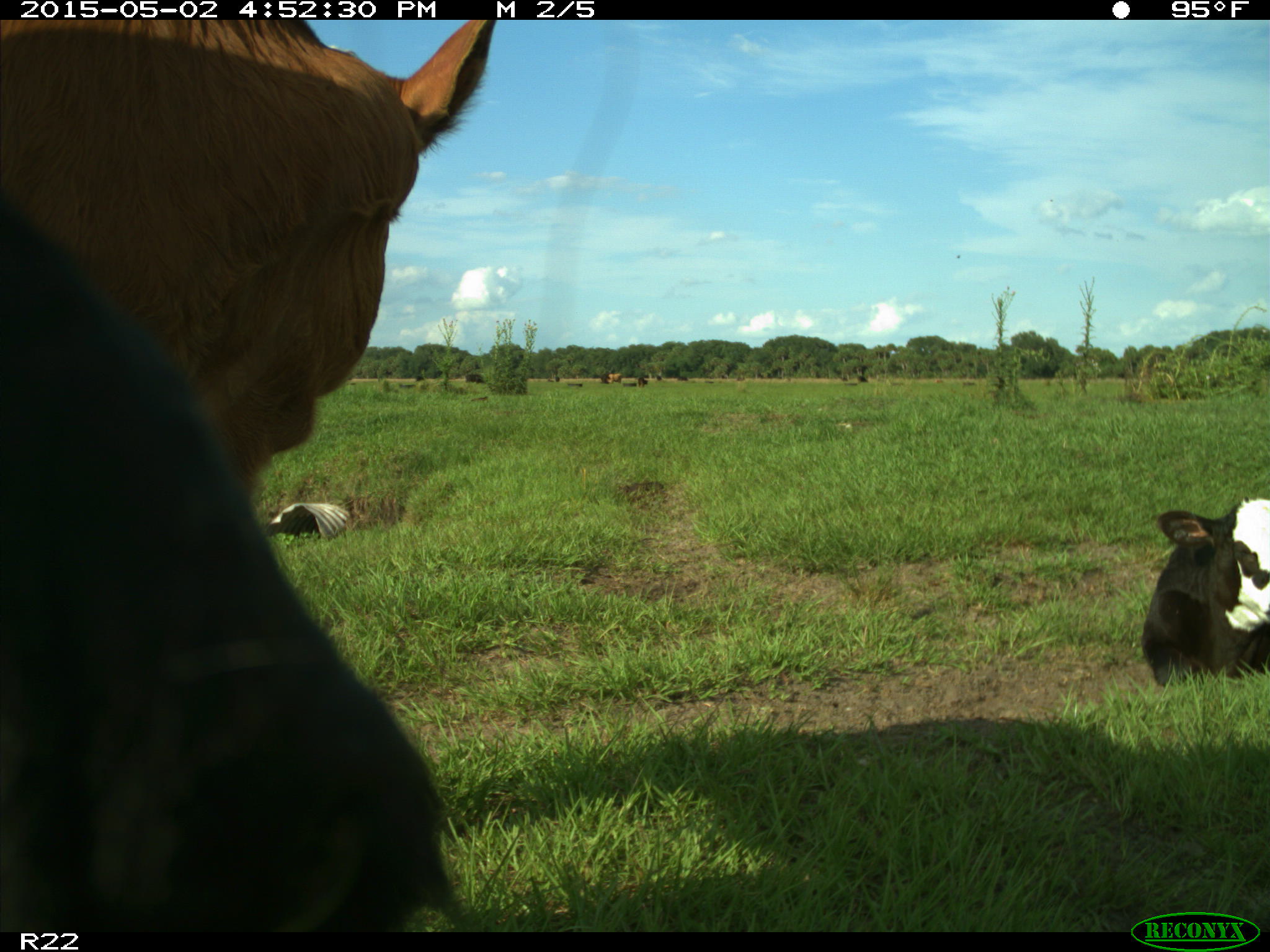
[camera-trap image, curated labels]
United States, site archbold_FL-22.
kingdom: Animalia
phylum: Chordata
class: Mammalia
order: Artiodactyla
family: Bovidae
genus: Bos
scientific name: Bos taurus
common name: domestic cow